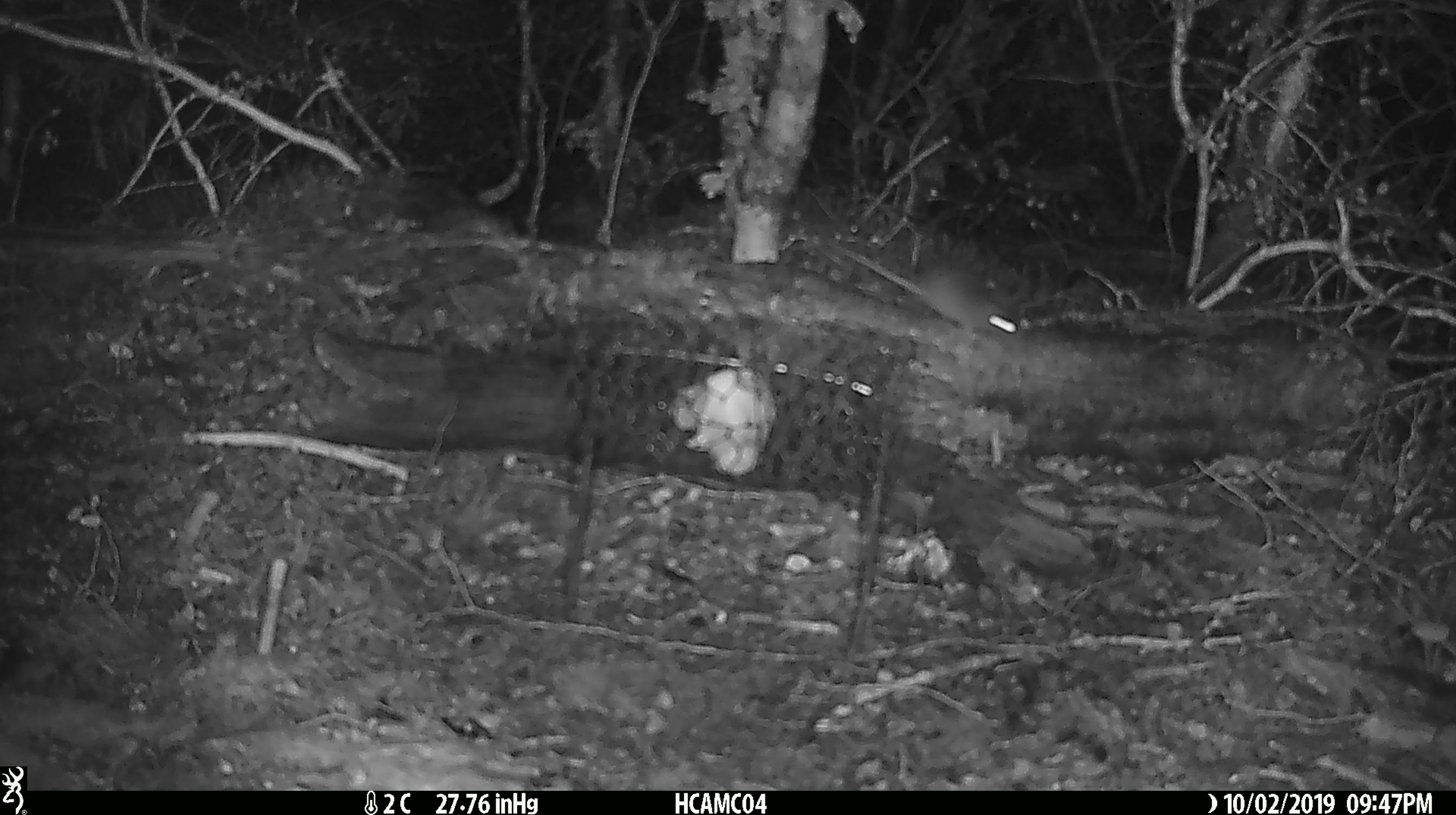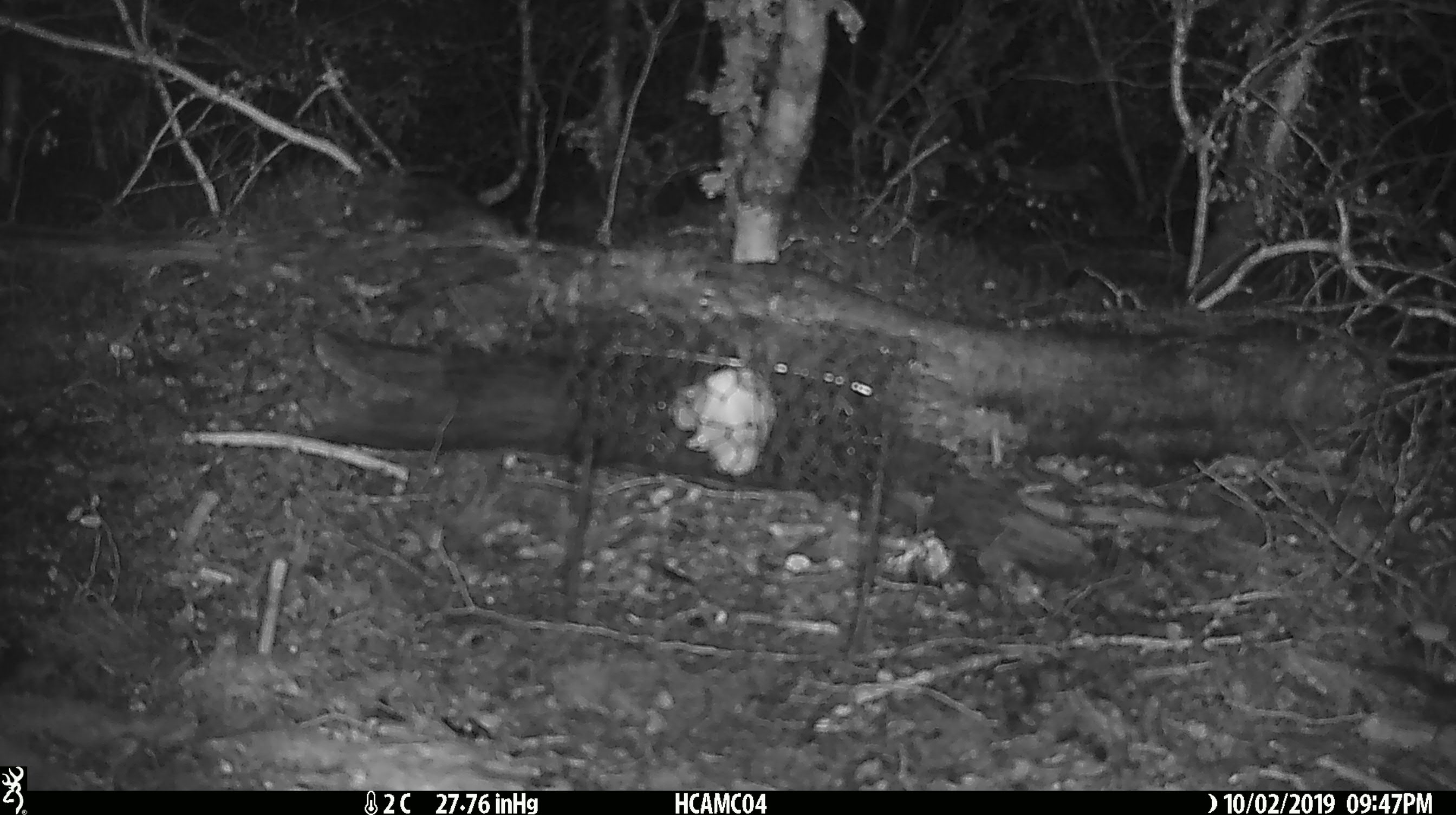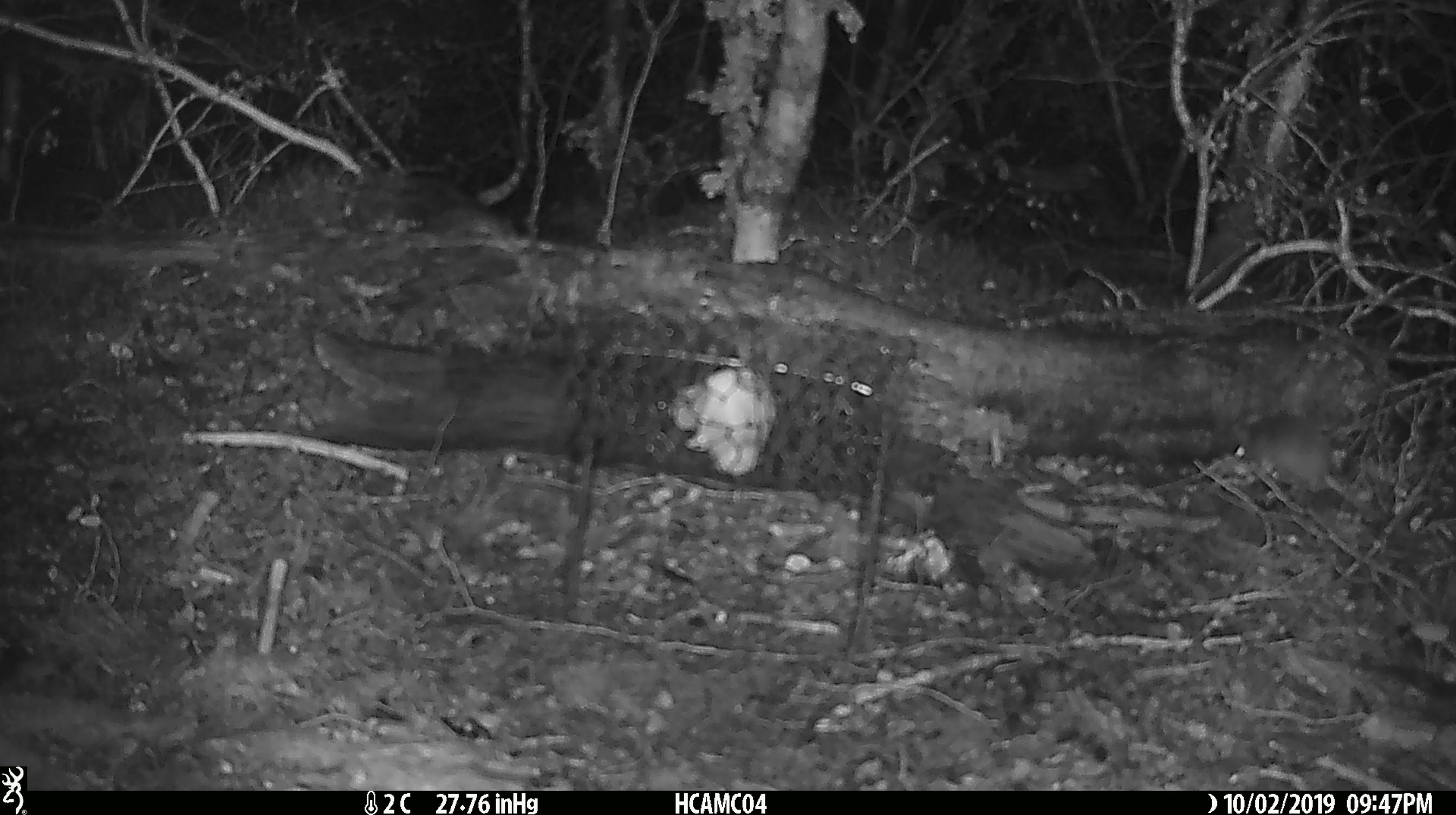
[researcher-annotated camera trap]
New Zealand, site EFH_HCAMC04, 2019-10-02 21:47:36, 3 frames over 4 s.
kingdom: Animalia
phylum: Chordata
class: Mammalia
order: Rodentia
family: Muridae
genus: Mus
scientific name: Mus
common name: mouse